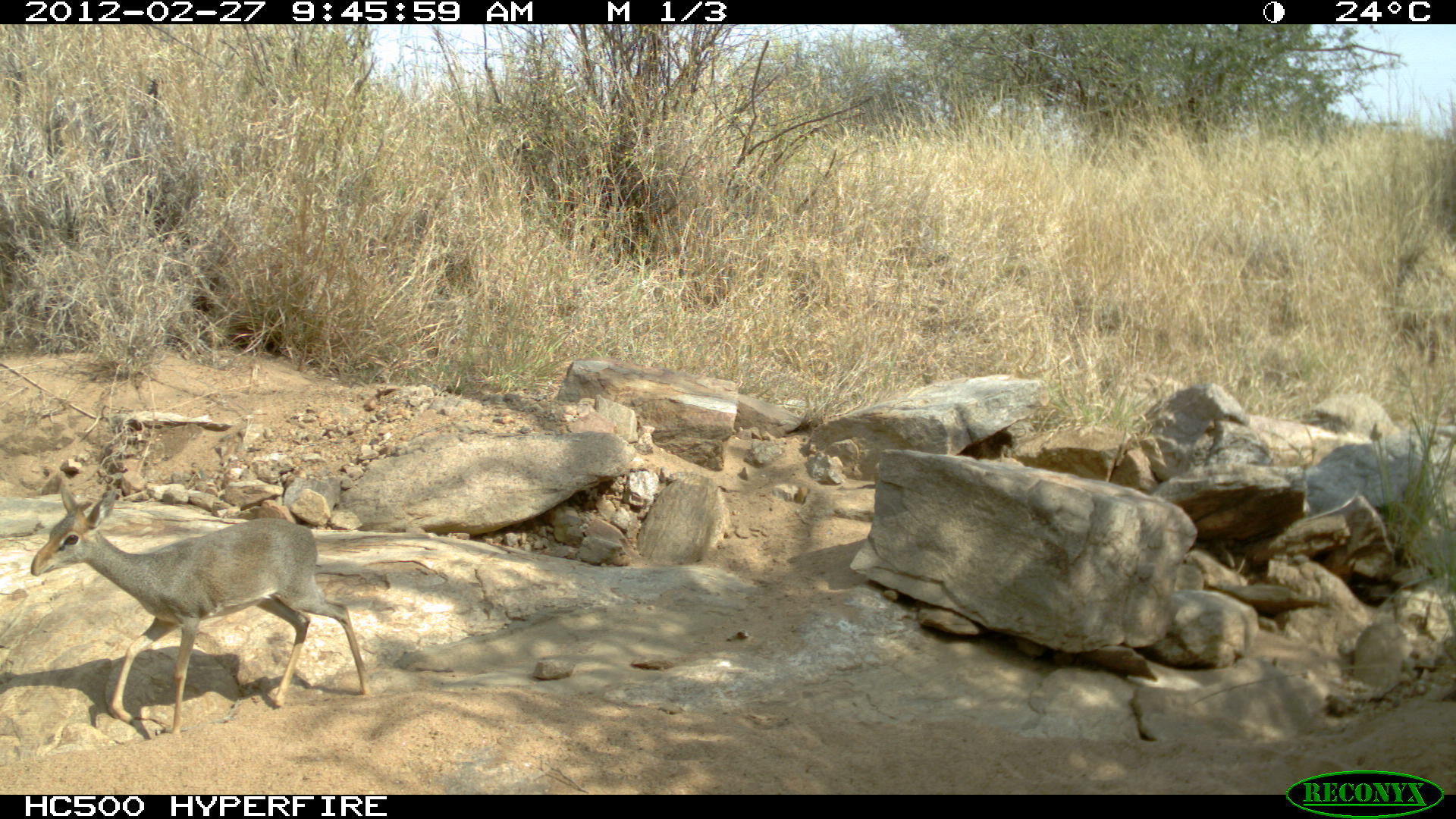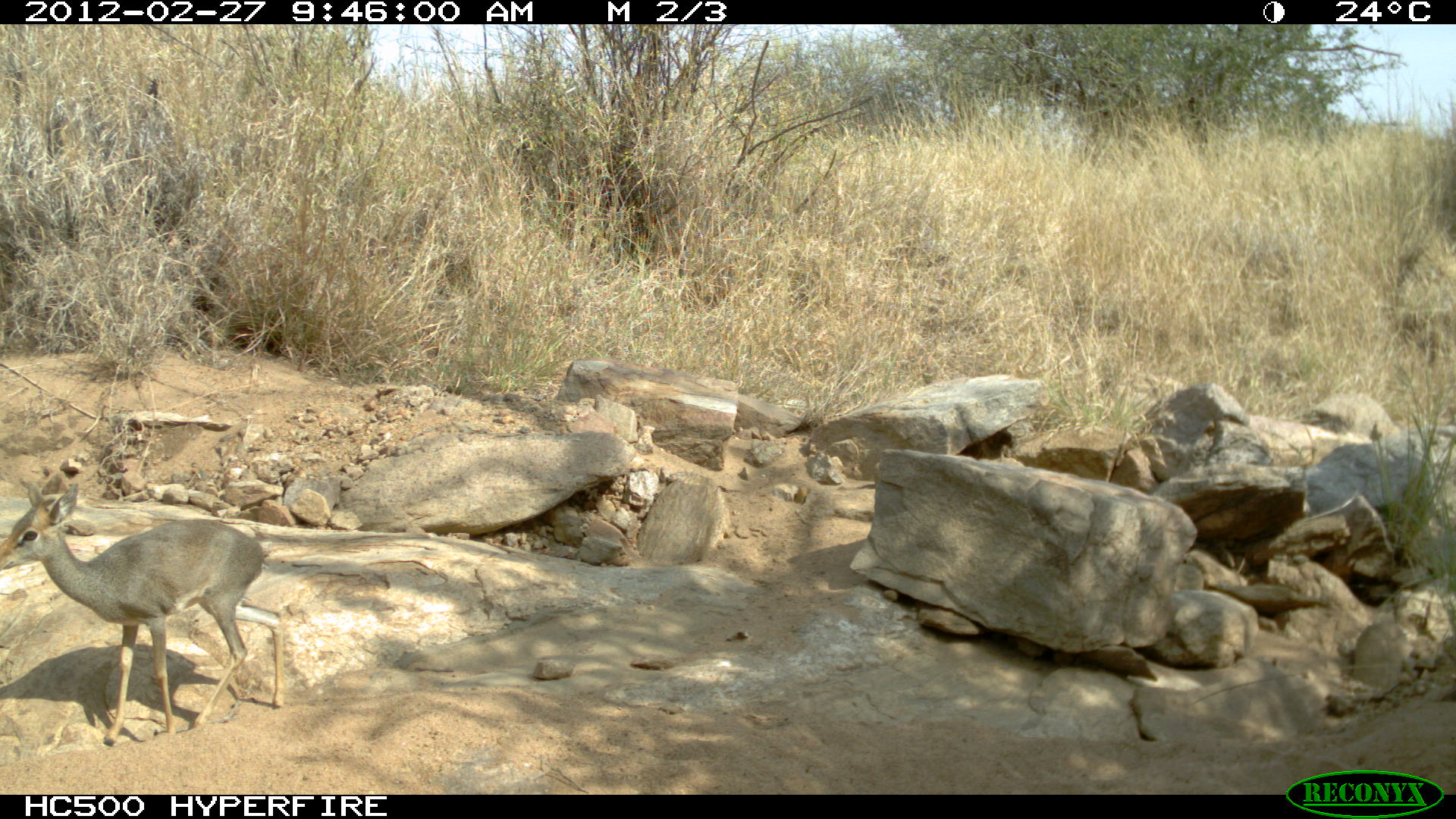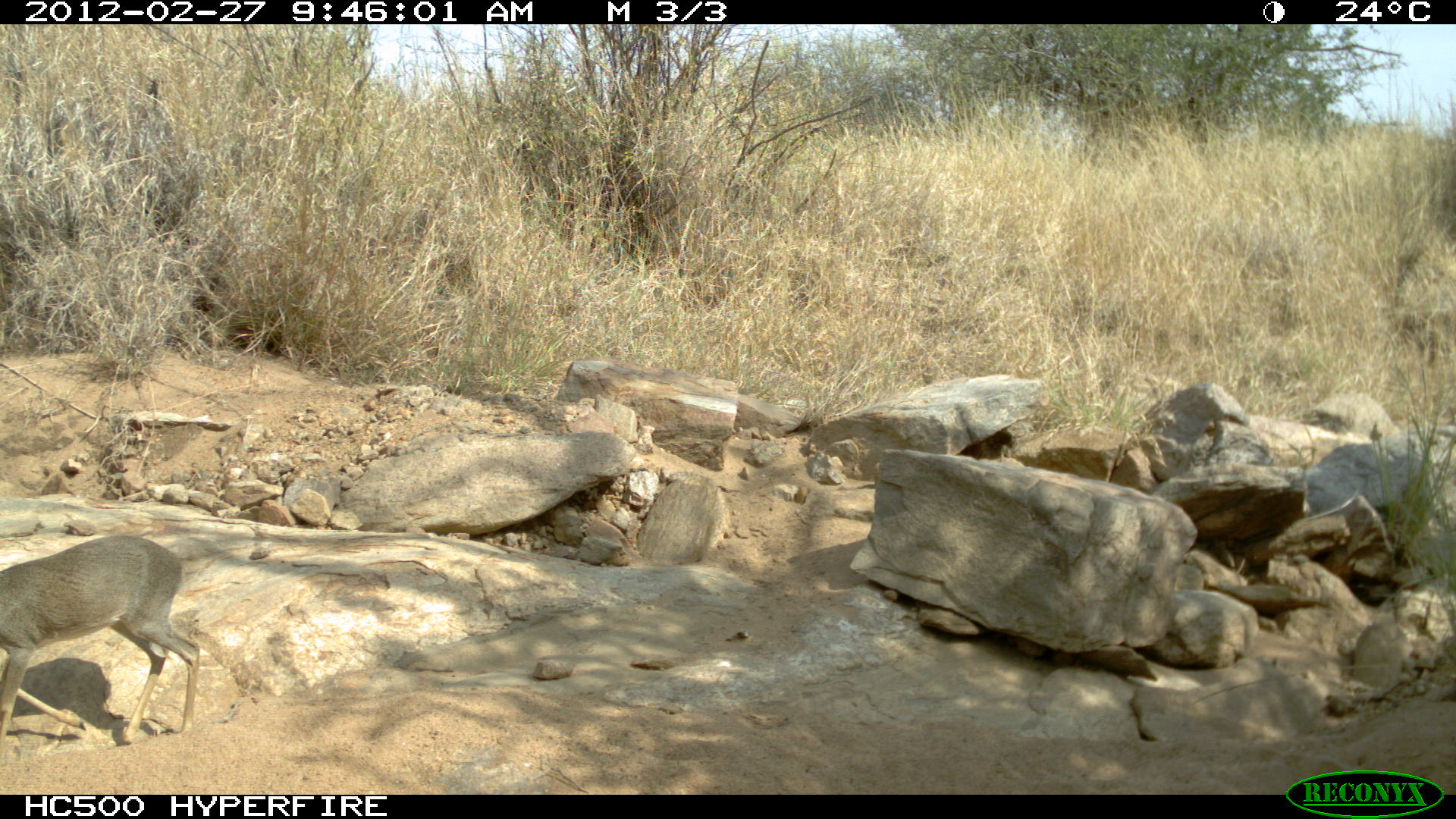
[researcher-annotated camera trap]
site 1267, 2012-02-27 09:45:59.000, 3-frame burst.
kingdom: Animalia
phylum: Chordata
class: Mammalia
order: Artiodactyla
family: Bovidae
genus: Madoqua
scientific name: Madoqua guentheri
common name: günther's dik-dik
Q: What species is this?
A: Madoqua guentheri (günther's dik-dik).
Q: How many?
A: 1.